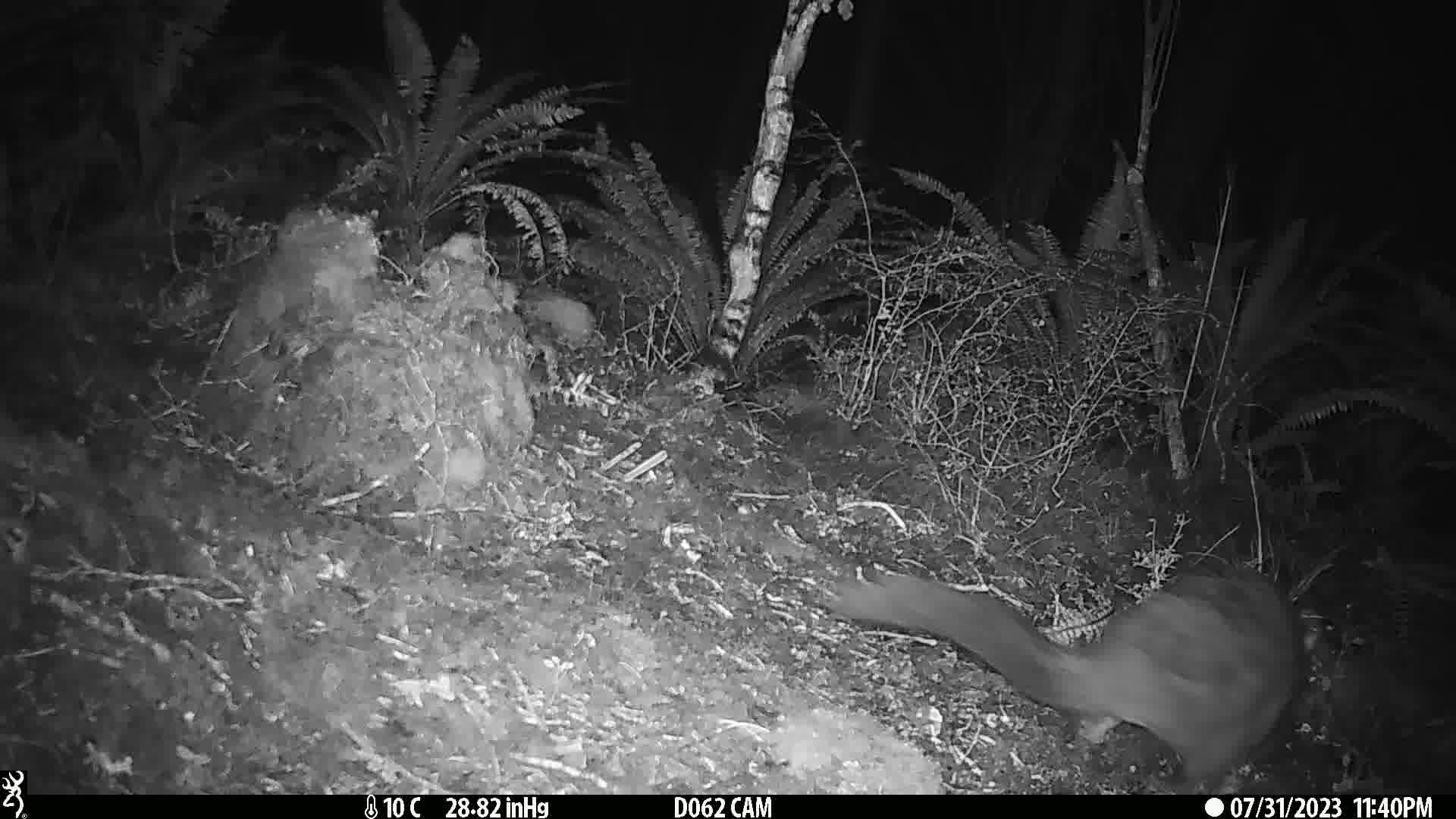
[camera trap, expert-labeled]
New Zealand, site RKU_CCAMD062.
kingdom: Animalia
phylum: Chordata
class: Mammalia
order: Diprotodontia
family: Phalangeridae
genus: Trichosurus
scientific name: Trichosurus vulpecula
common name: common brushtail possum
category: possum